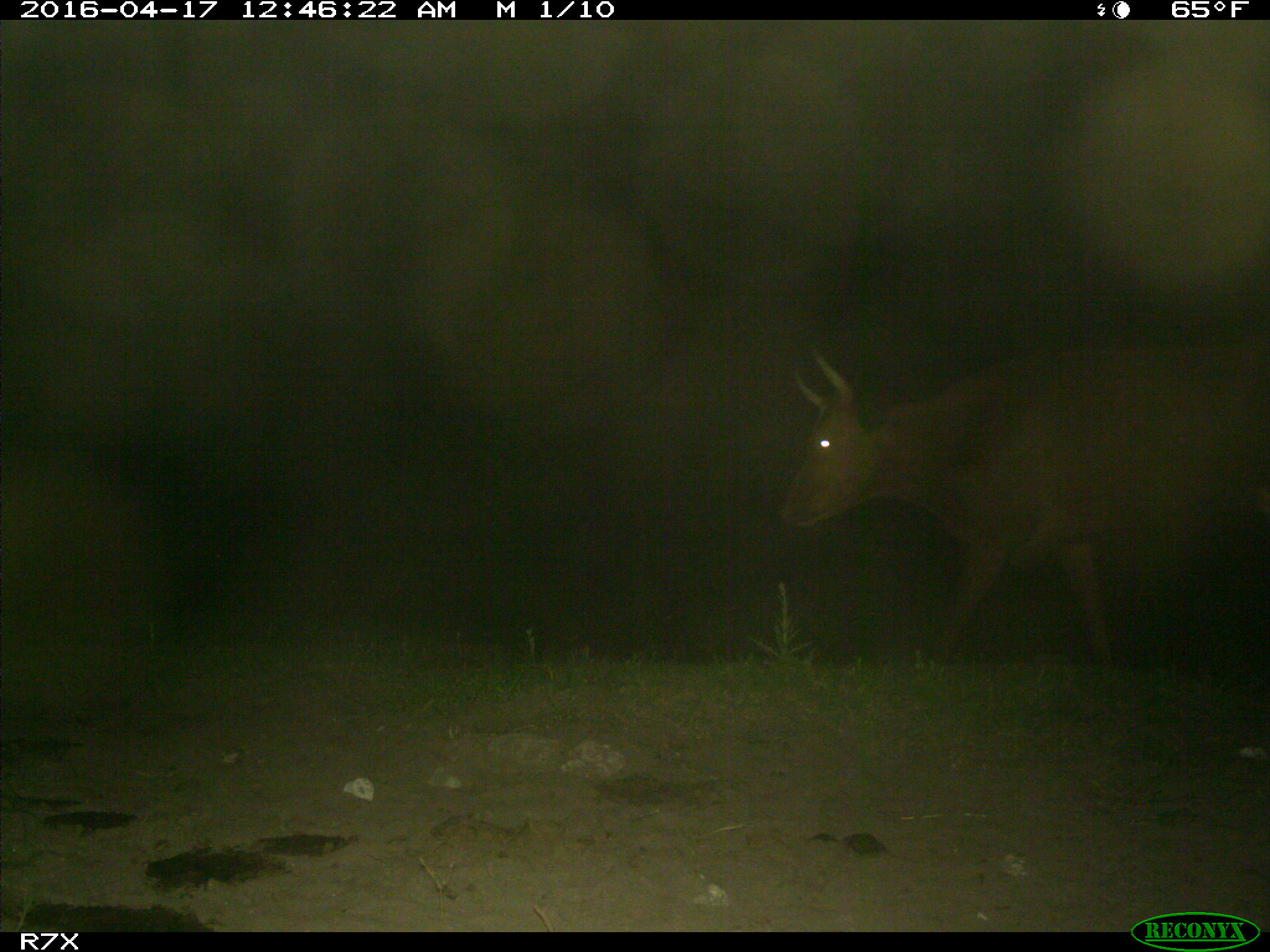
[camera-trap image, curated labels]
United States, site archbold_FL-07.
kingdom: Animalia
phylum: Chordata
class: Mammalia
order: Artiodactyla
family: Bovidae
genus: Bos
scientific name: Bos taurus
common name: domestic cow